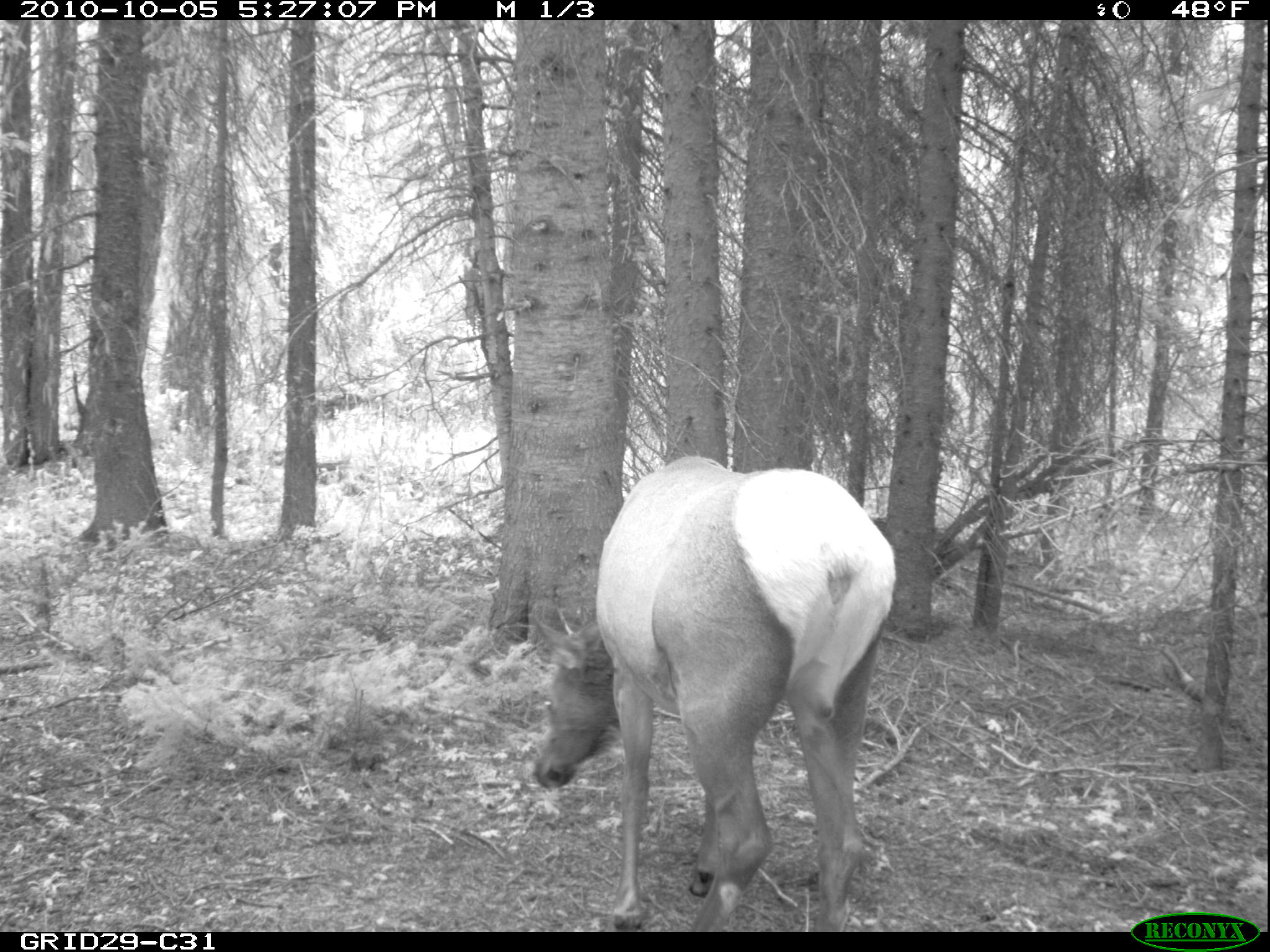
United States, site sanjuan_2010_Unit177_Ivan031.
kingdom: Animalia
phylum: Chordata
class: Mammalia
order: Artiodactyla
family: Cervidae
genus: Cervus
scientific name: Cervus elaphus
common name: red deer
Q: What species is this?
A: Cervus elaphus (red deer).